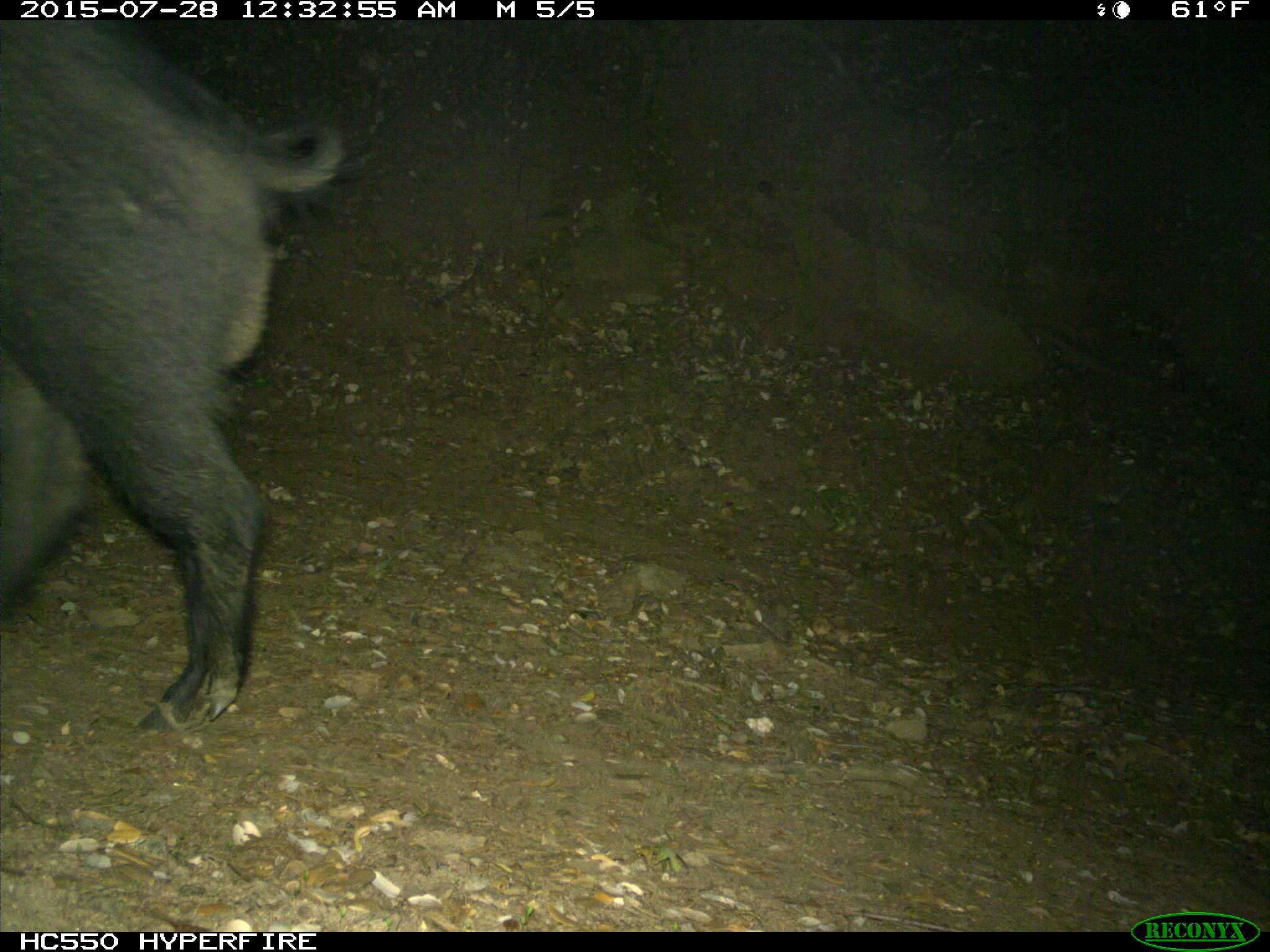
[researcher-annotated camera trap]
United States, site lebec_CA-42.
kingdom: Animalia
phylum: Chordata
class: Mammalia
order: Artiodactyla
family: Suidae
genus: Sus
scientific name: Sus scrofa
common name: wild boar